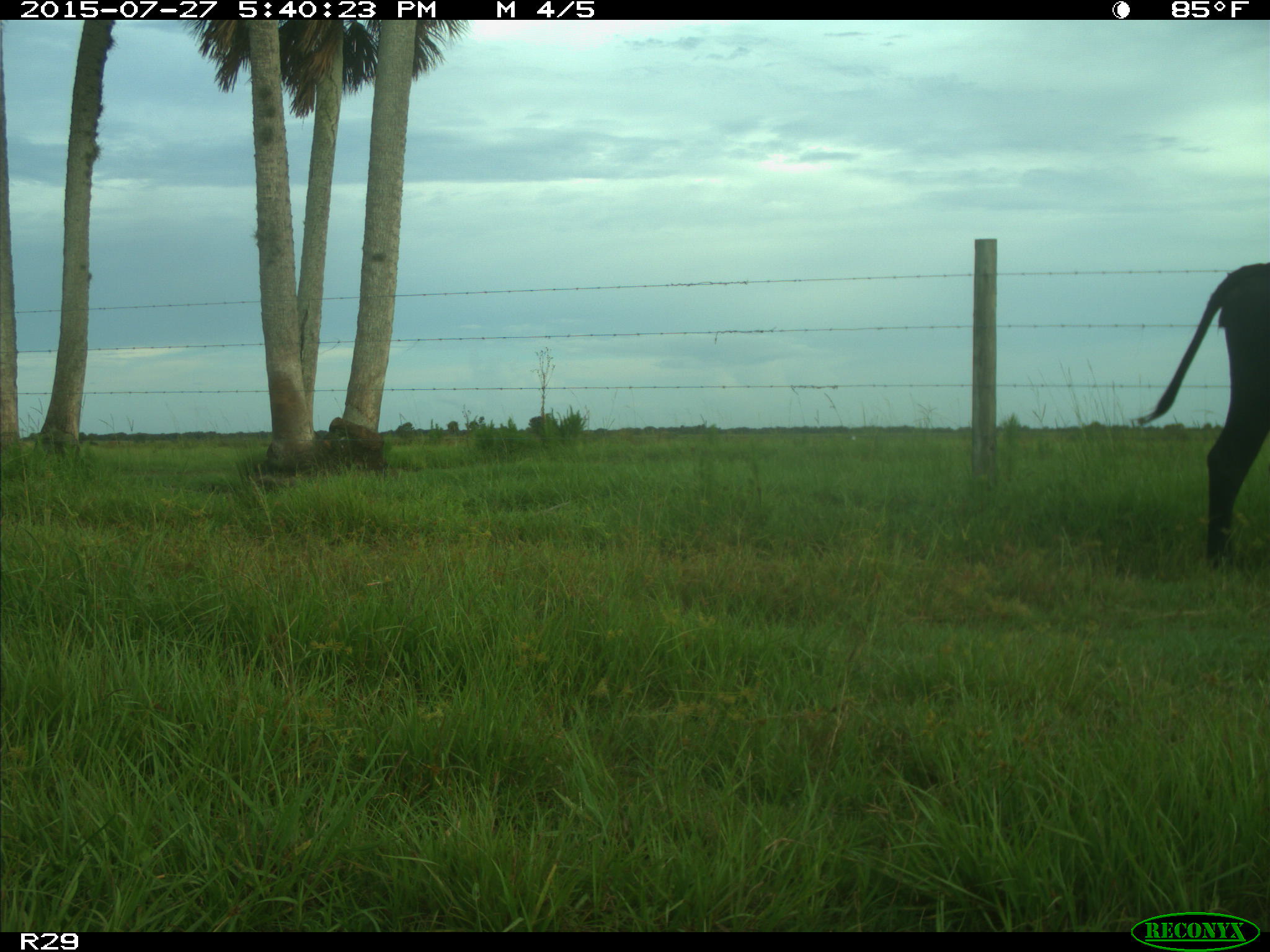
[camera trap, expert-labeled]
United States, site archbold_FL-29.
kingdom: Animalia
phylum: Chordata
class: Mammalia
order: Artiodactyla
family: Bovidae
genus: Bos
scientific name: Bos taurus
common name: domestic cow